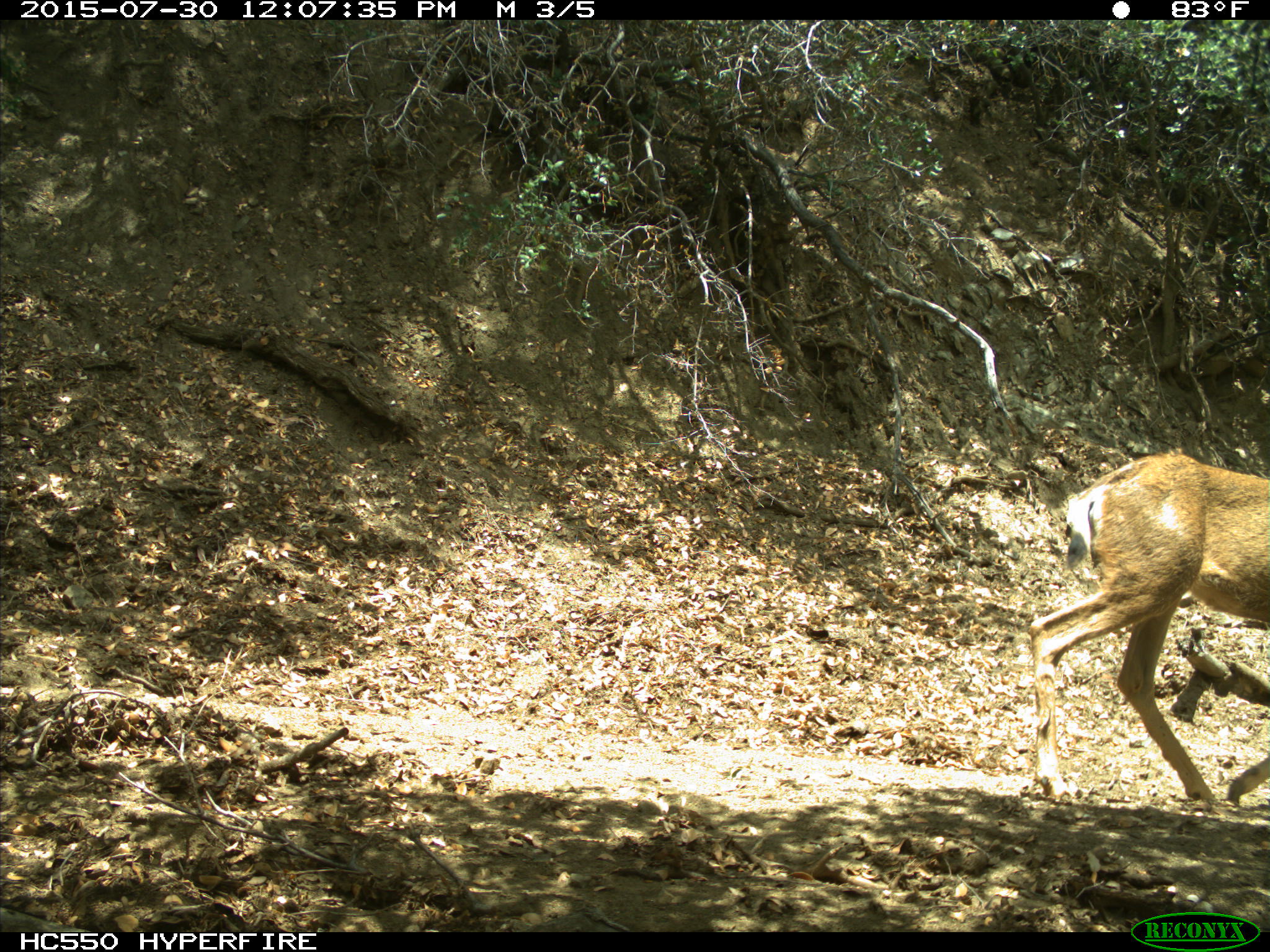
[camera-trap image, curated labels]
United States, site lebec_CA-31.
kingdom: Animalia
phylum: Chordata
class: Mammalia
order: Artiodactyla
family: Cervidae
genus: Odocoileus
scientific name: Odocoileus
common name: deer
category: unidentified deer